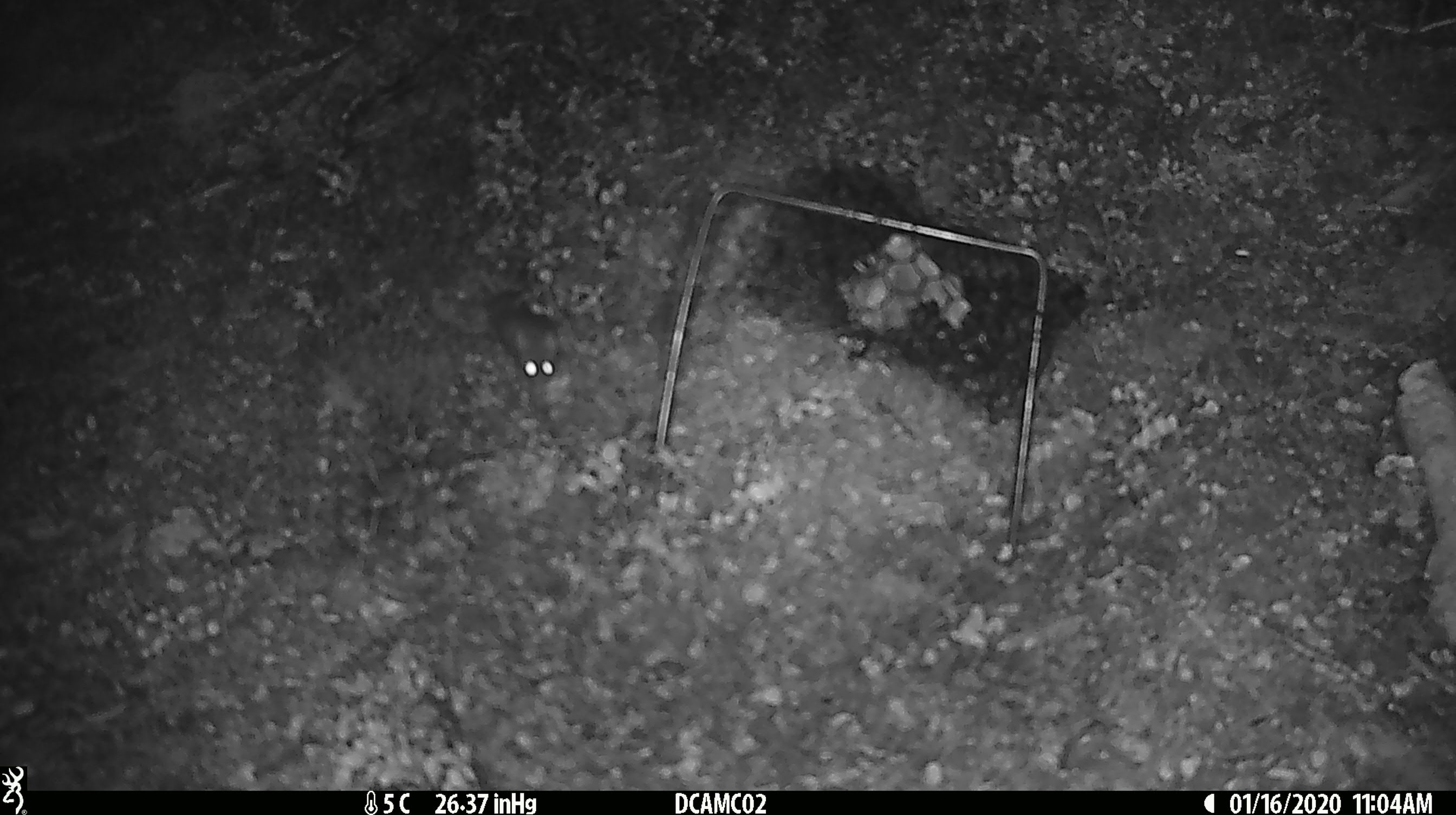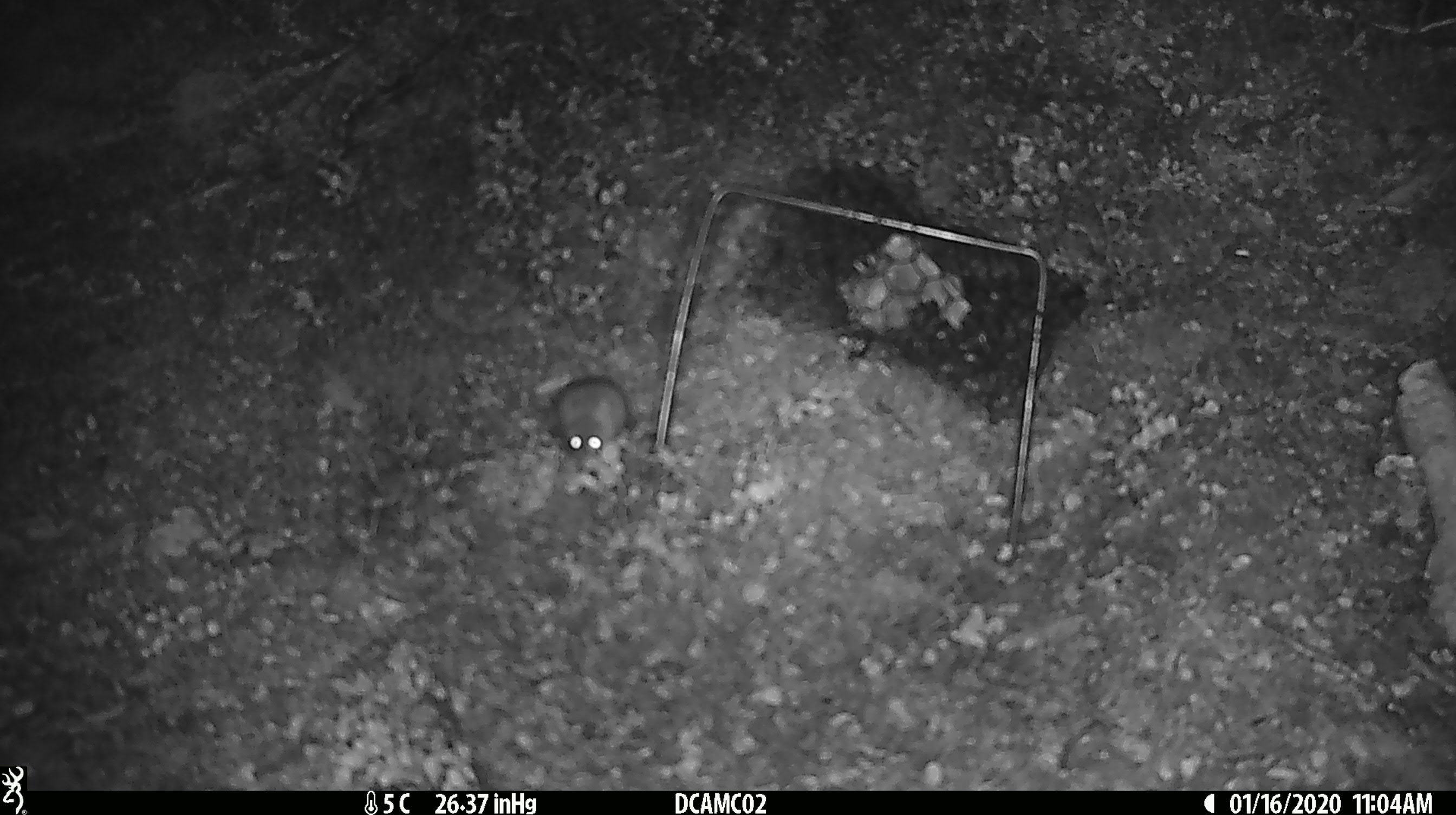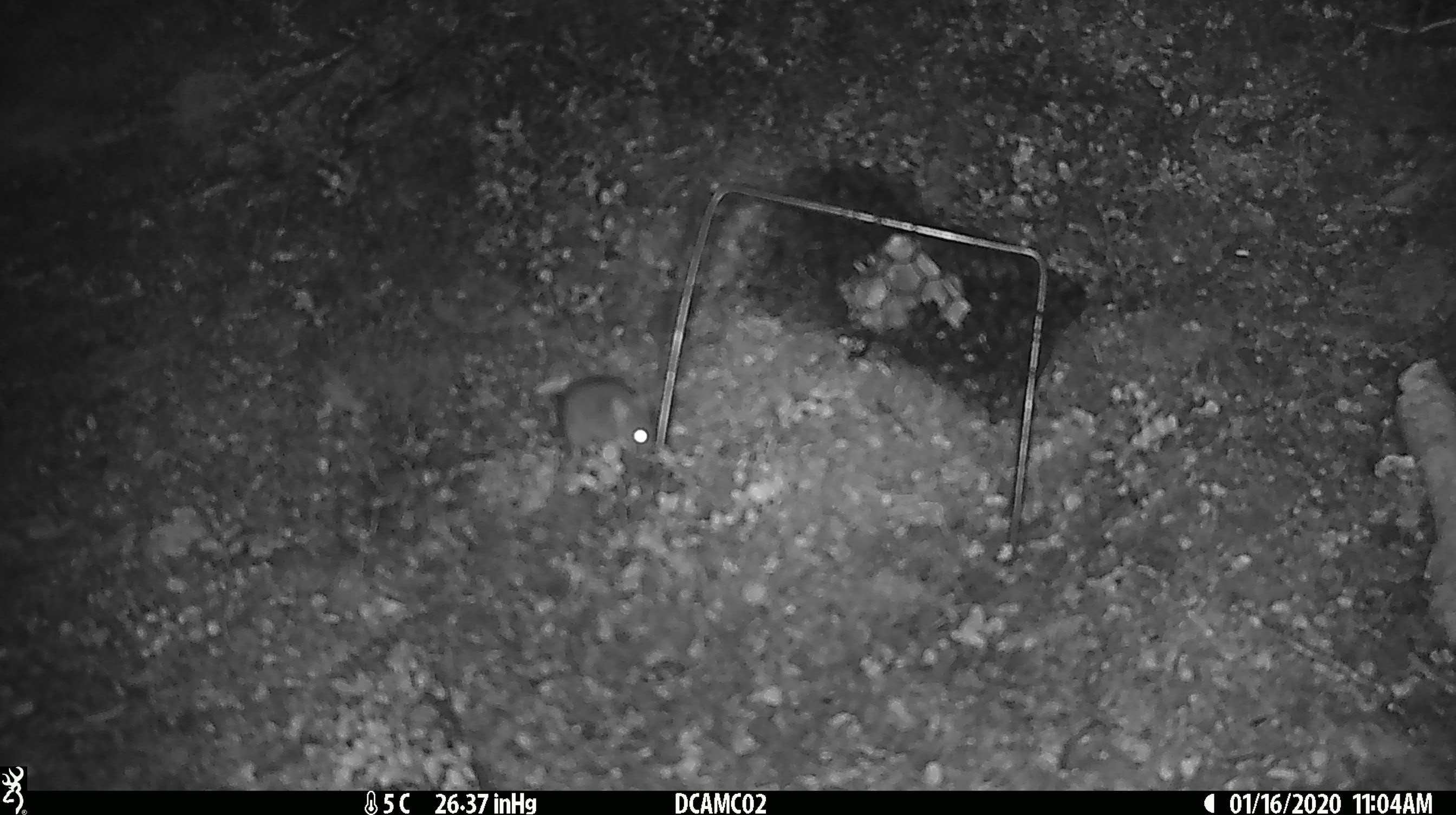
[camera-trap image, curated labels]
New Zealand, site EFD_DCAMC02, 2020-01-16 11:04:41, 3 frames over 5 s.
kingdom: Animalia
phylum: Chordata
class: Mammalia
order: Rodentia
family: Muridae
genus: Mus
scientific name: Mus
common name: mouse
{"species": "mouse (Mus)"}